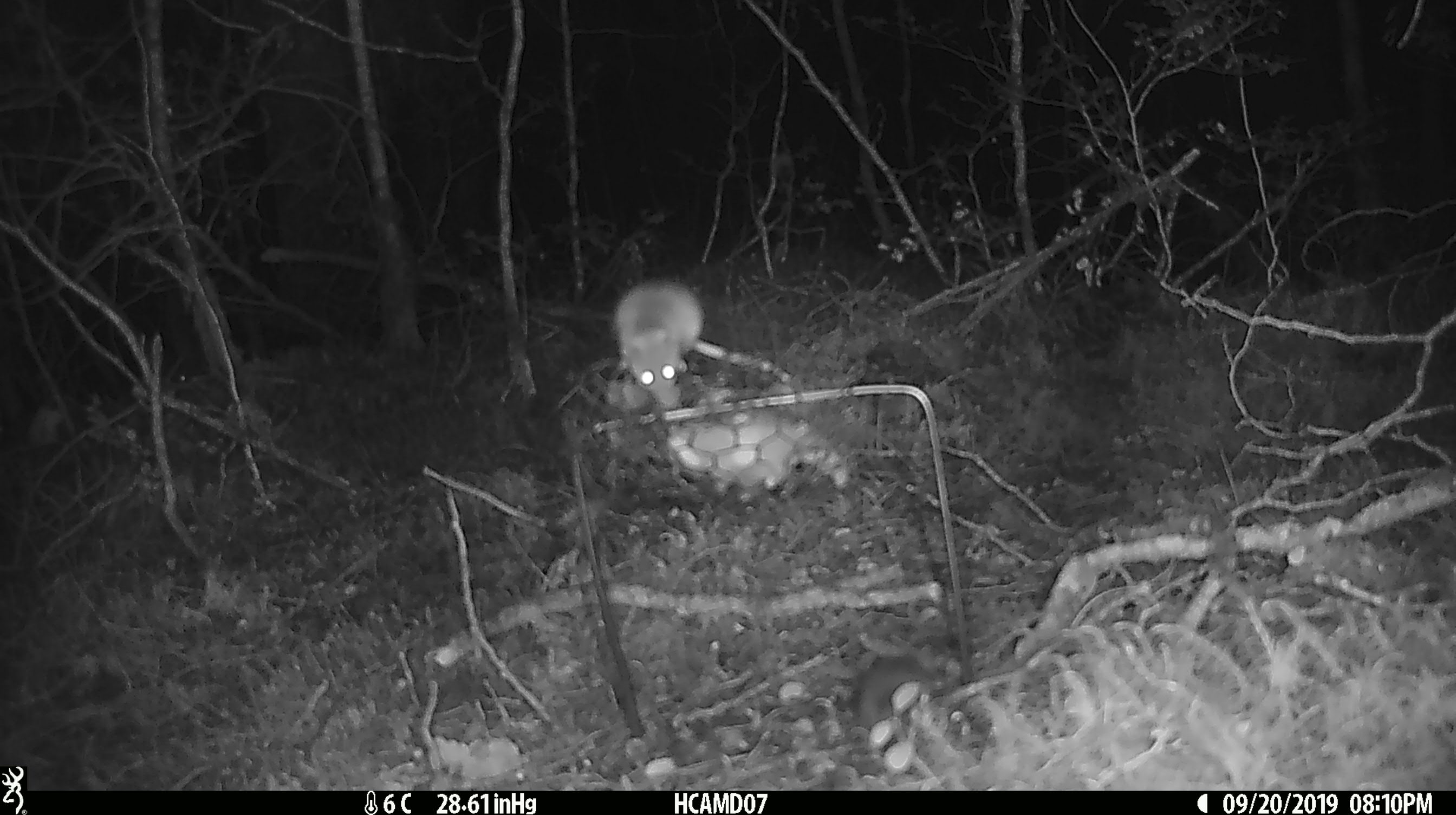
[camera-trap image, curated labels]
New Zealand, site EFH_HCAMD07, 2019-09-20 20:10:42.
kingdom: Animalia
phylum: Chordata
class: Mammalia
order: Rodentia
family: Muridae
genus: Mus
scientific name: Mus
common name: mouse